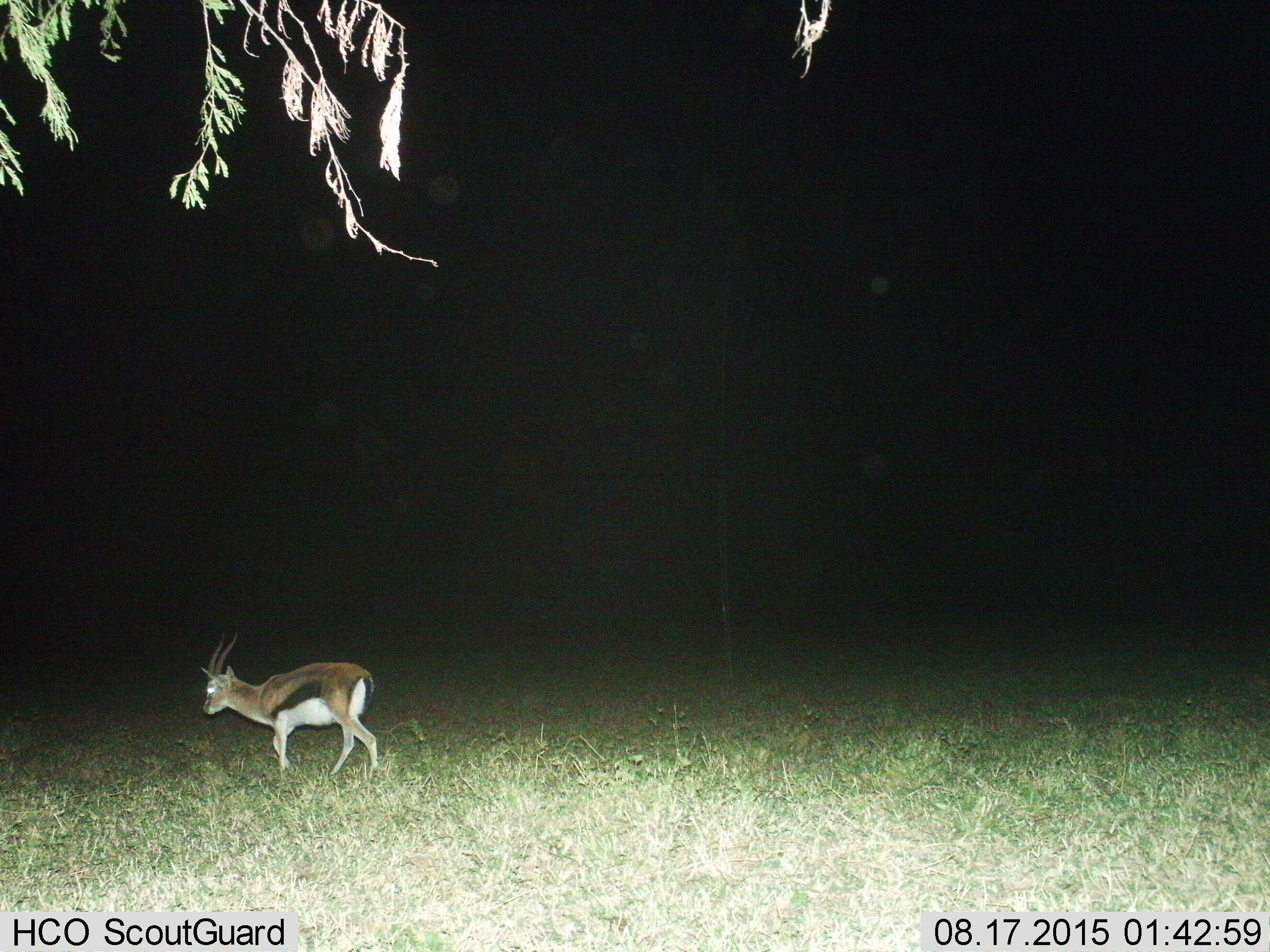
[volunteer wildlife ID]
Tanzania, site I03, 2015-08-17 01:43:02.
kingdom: Animalia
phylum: Chordata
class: Mammalia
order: Artiodactyla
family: Bovidae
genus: Eudorcas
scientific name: Eudorcas thomsonii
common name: thomson's gazelle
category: gazellethomsons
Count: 1.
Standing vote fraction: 12%.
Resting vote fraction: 0%.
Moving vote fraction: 88%.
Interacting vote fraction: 0%.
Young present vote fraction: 0%.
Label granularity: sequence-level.